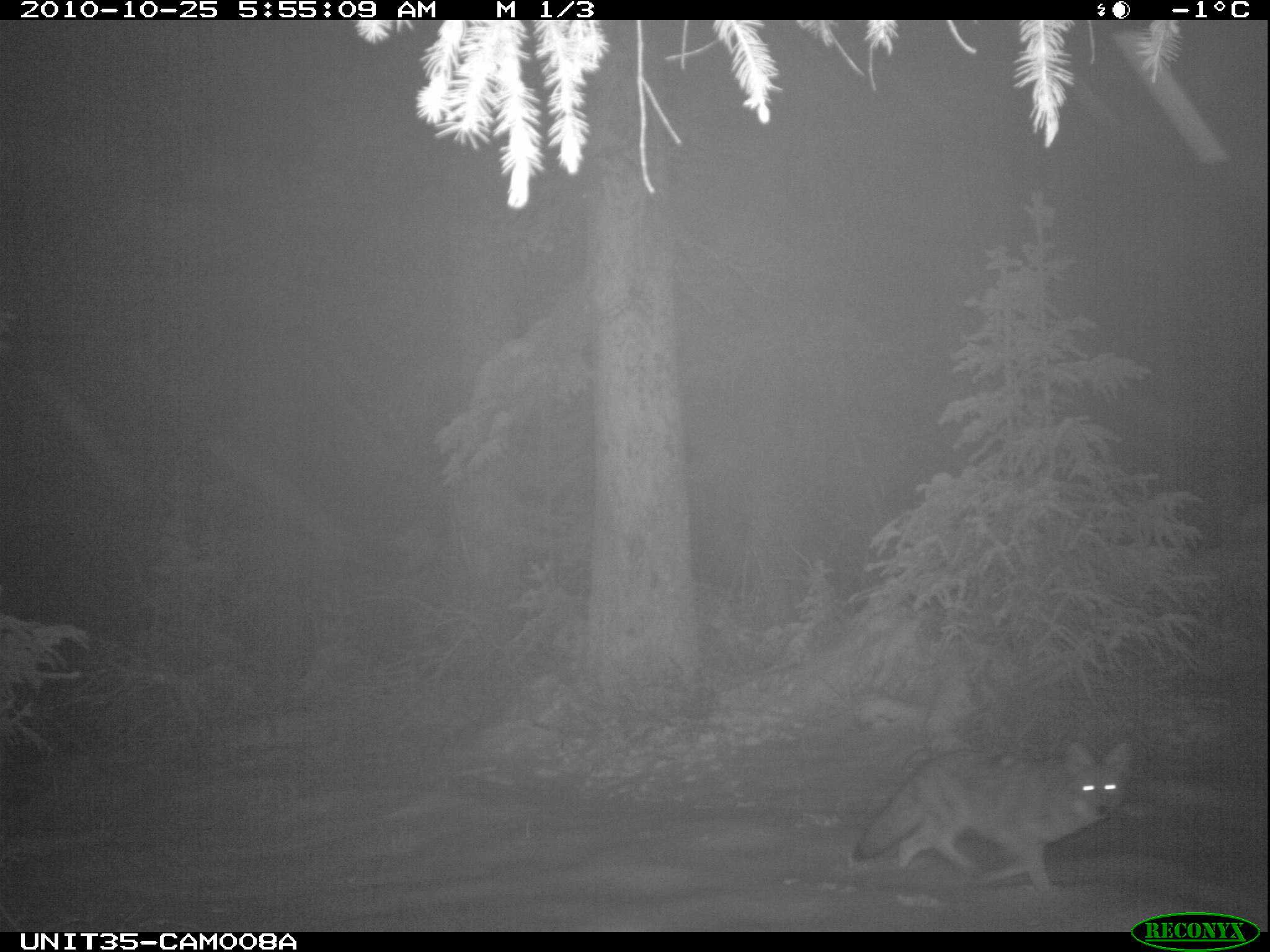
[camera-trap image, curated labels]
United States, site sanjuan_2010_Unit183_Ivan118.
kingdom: Animalia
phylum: Chordata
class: Mammalia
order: Carnivora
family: Canidae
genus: Canis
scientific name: Canis latrans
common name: coyote